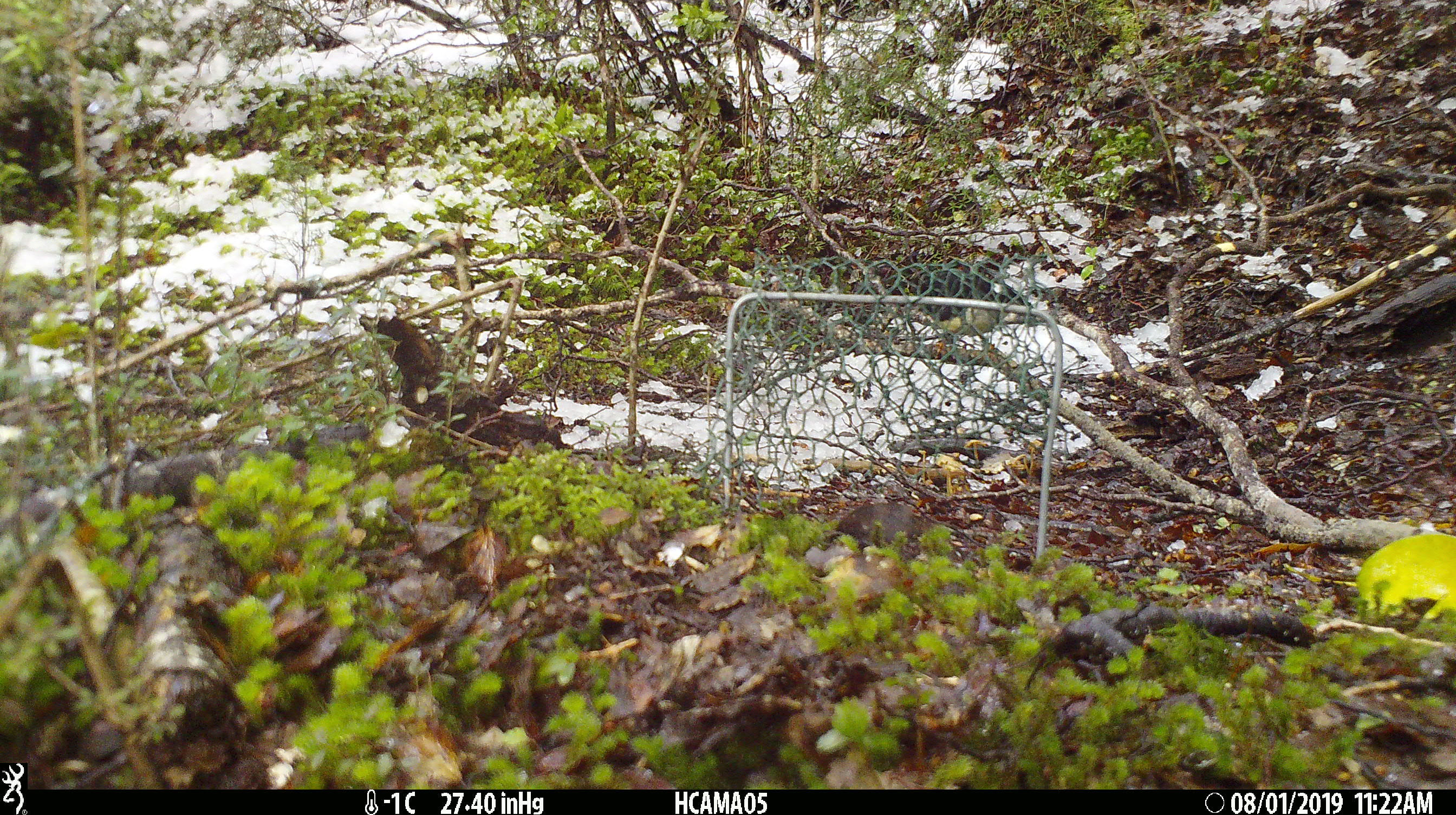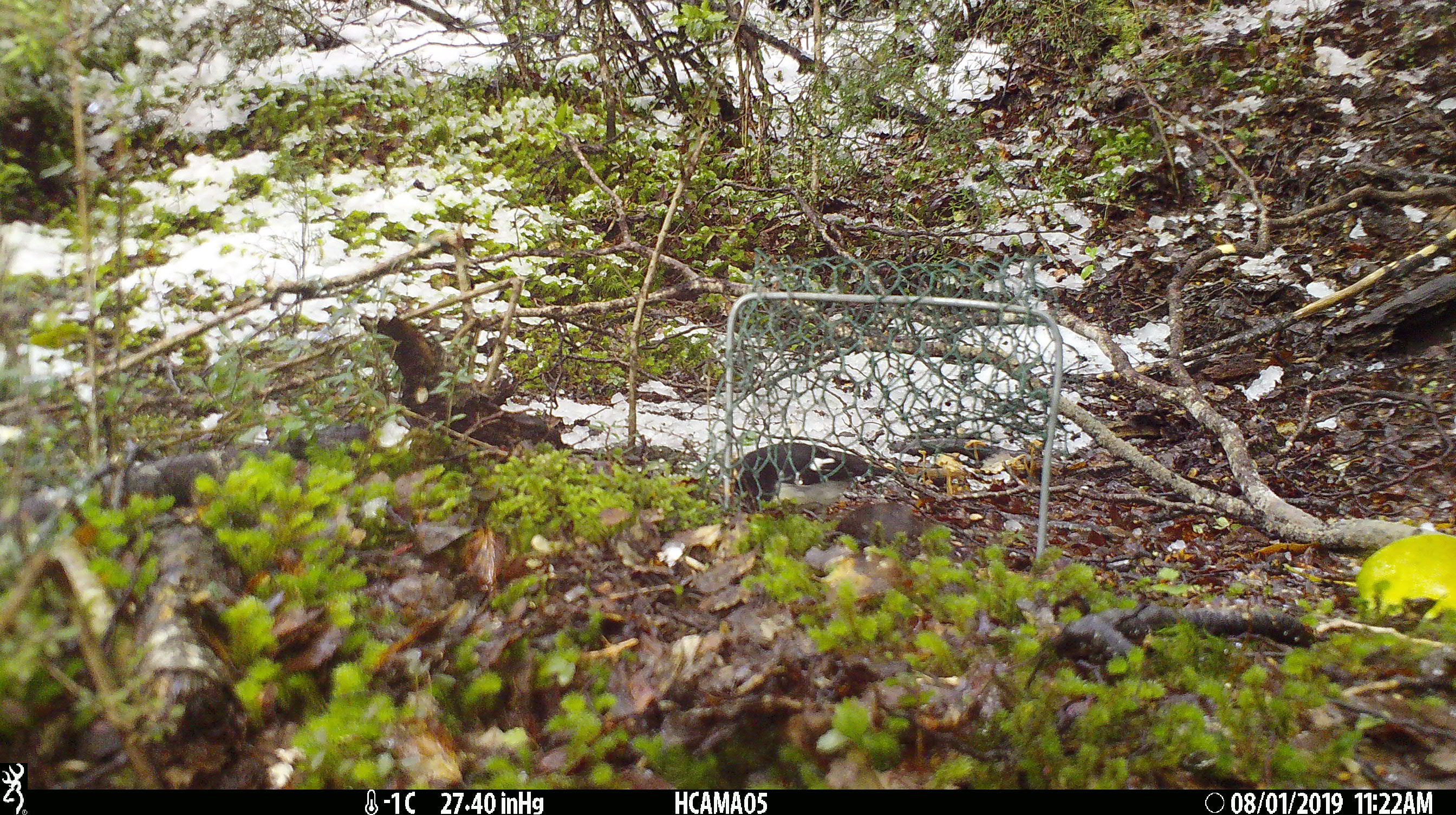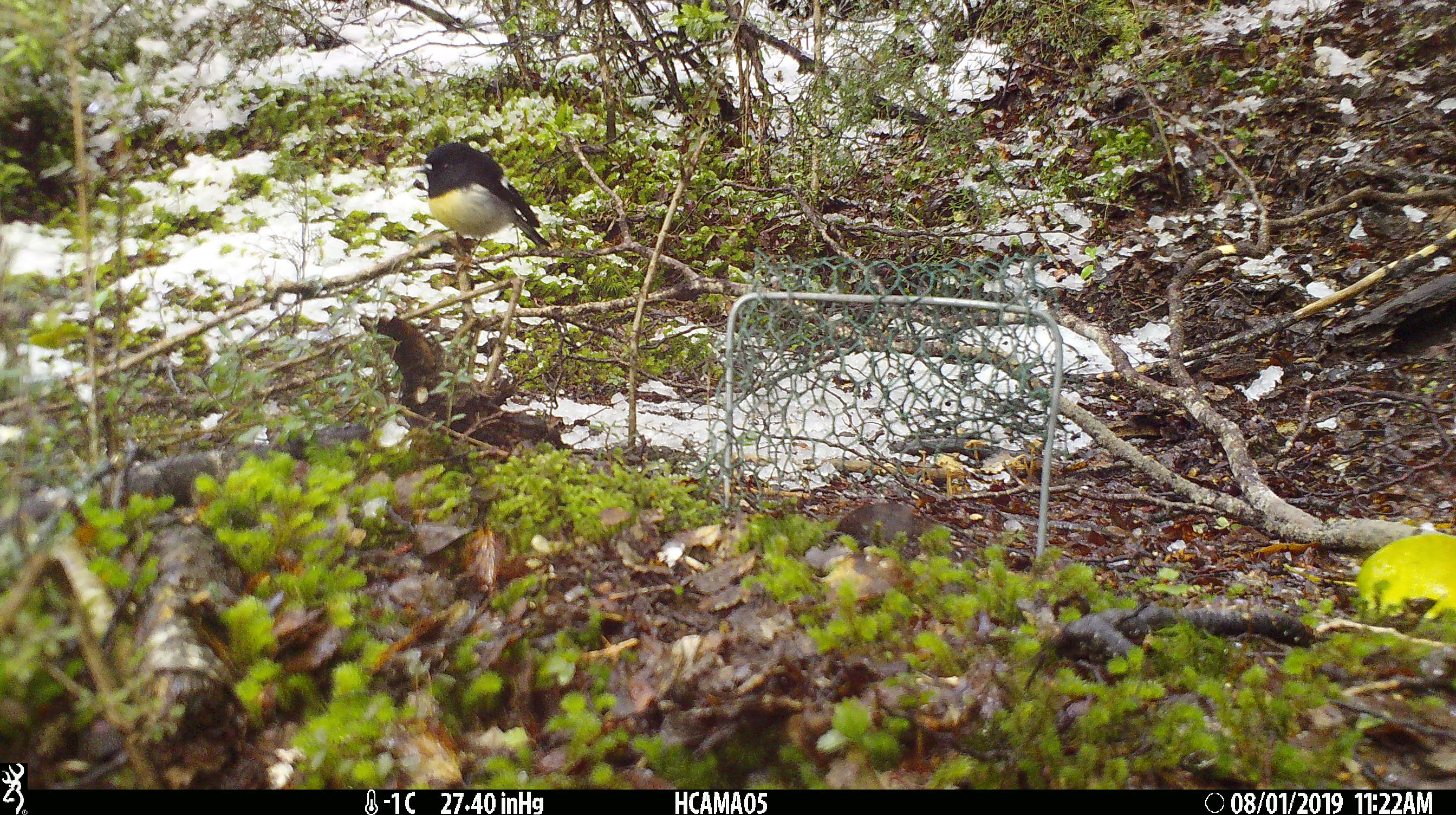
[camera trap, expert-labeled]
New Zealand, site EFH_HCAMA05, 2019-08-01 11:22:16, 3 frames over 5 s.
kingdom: Animalia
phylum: Chordata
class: Aves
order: Passeriformes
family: Petroicidae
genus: Petroica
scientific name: Petroica macrocephala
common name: tomtit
Tomtit (Petroica macrocephala).